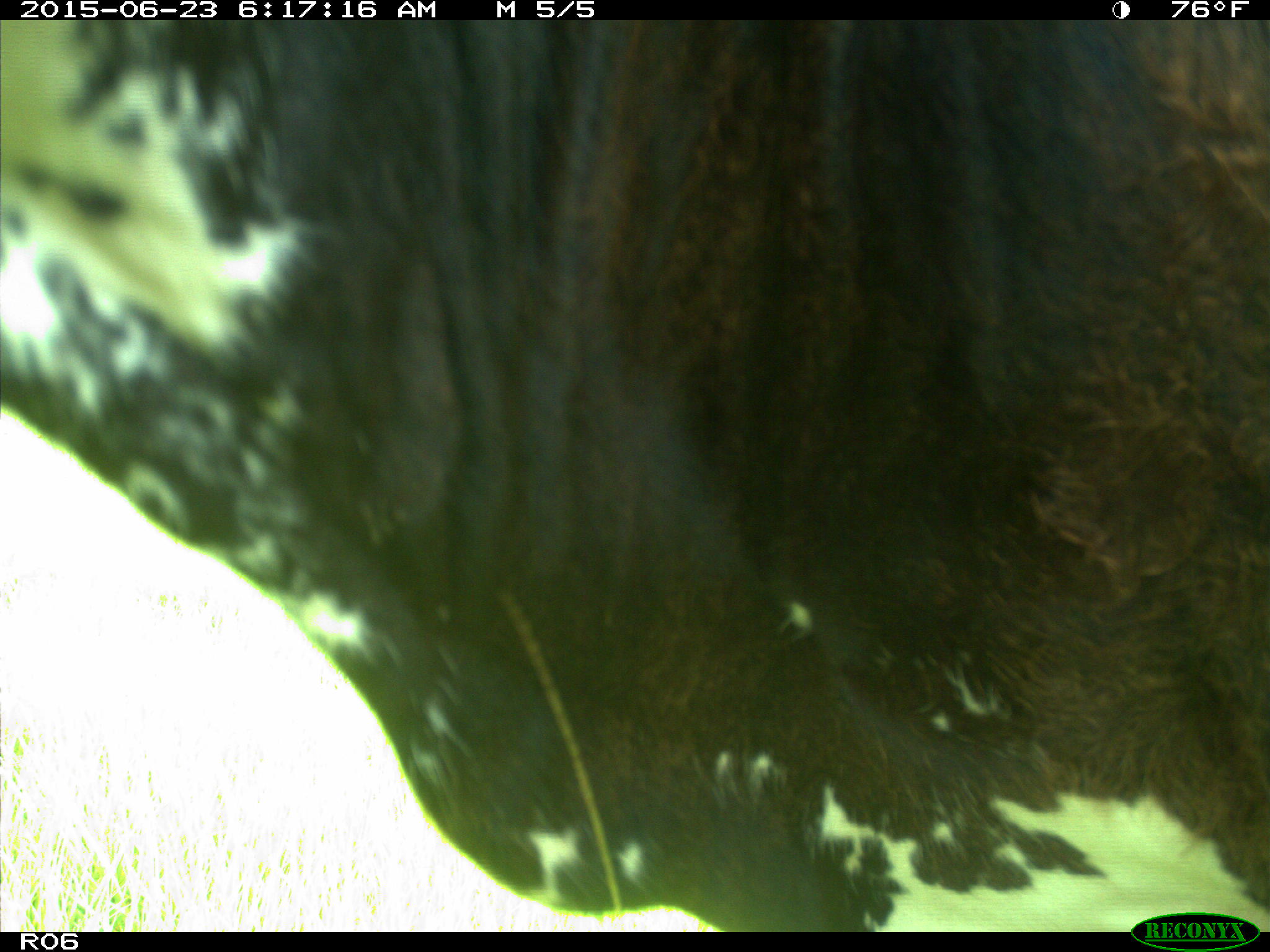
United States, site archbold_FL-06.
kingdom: Animalia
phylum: Chordata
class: Mammalia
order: Artiodactyla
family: Bovidae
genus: Bos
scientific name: Bos taurus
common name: domestic cow